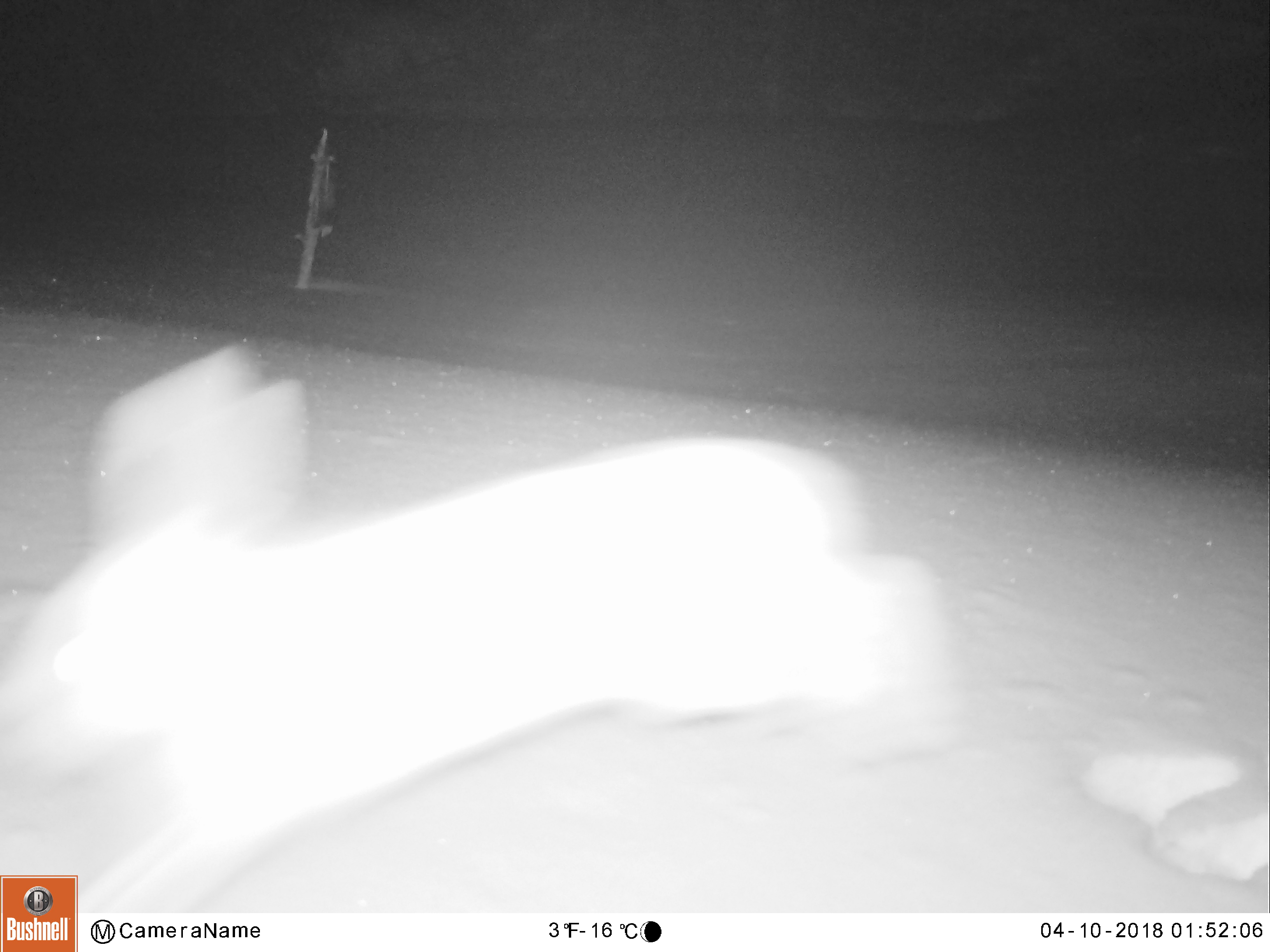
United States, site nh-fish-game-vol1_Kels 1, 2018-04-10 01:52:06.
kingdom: Animalia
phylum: Chordata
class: Mammalia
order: Lagomorpha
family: Leporidae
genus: Lepus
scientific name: Lepus americanus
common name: snowshoe hare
Snowshoe hare (Lepus americanus).